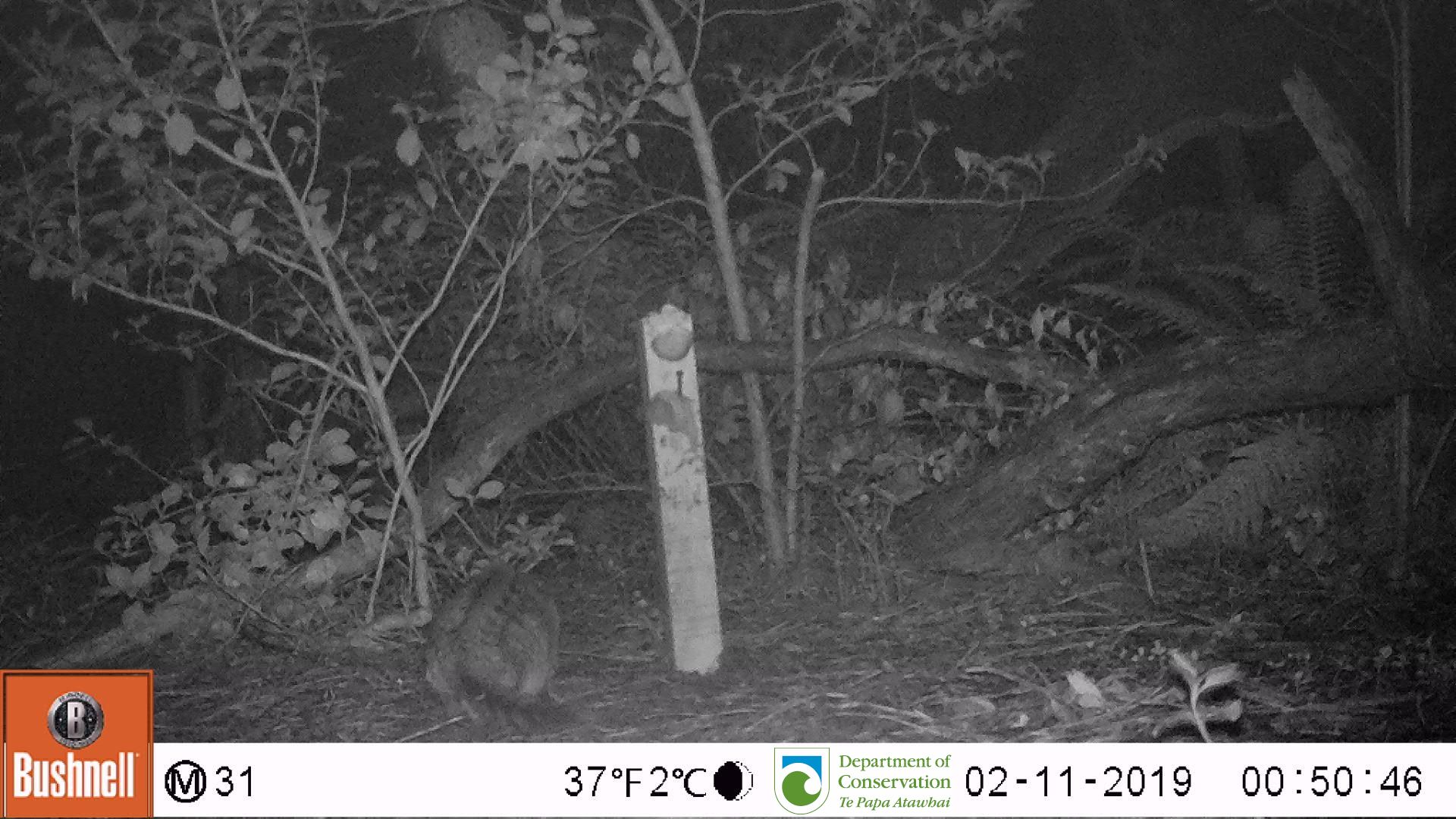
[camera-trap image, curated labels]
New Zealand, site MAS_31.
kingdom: Animalia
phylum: Chordata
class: Mammalia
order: Carnivora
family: Felidae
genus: Felis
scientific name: Felis catus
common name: domestic cat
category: cat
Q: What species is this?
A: Cat (domestic cat) (Felis catus).